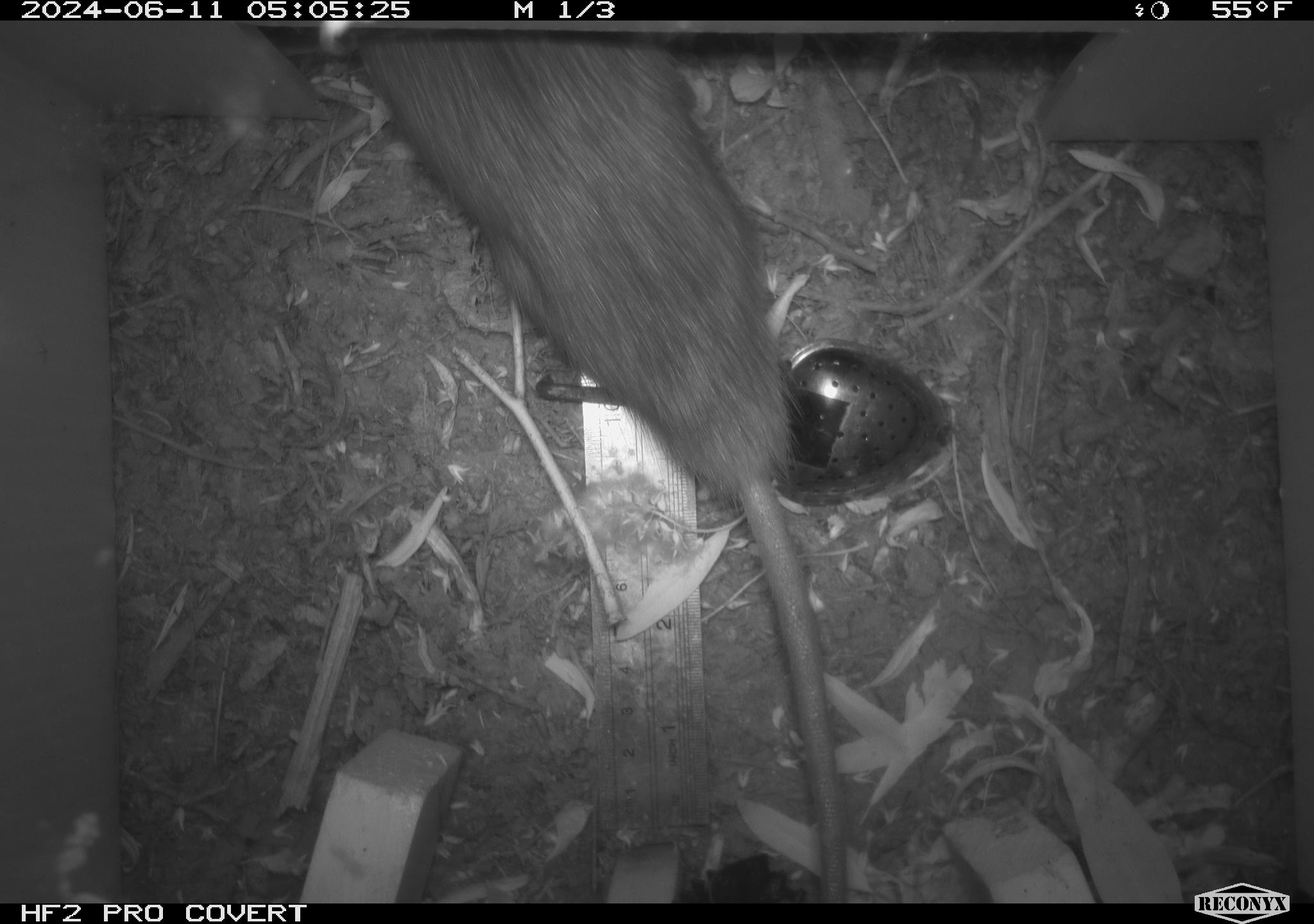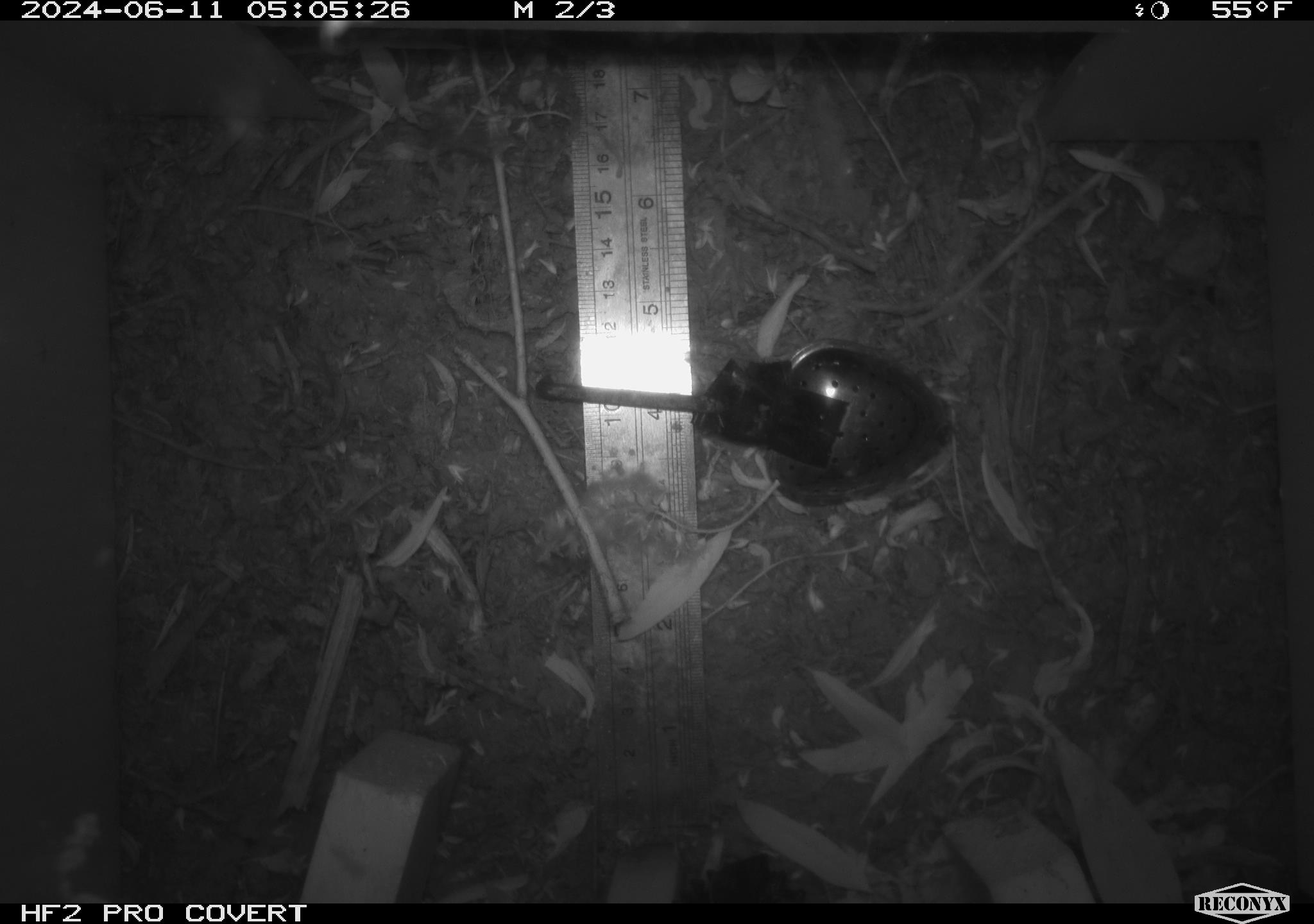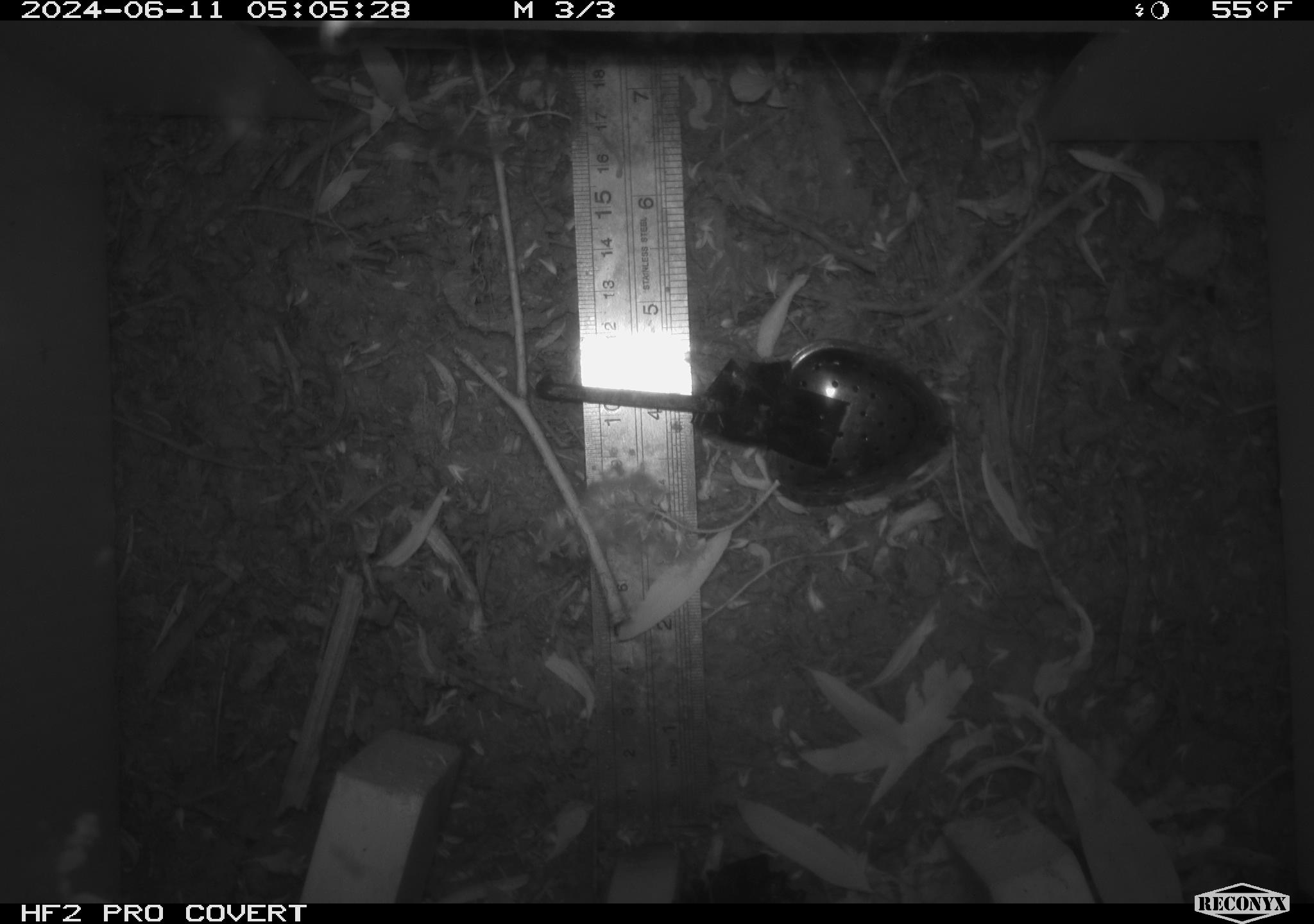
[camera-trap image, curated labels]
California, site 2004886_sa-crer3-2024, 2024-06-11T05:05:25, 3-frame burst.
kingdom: Animalia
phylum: Chordata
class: Mammalia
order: Rodentia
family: Muridae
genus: Rattus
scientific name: Rattus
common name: rat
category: rattus species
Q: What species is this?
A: Rattus species (rat) (Rattus).